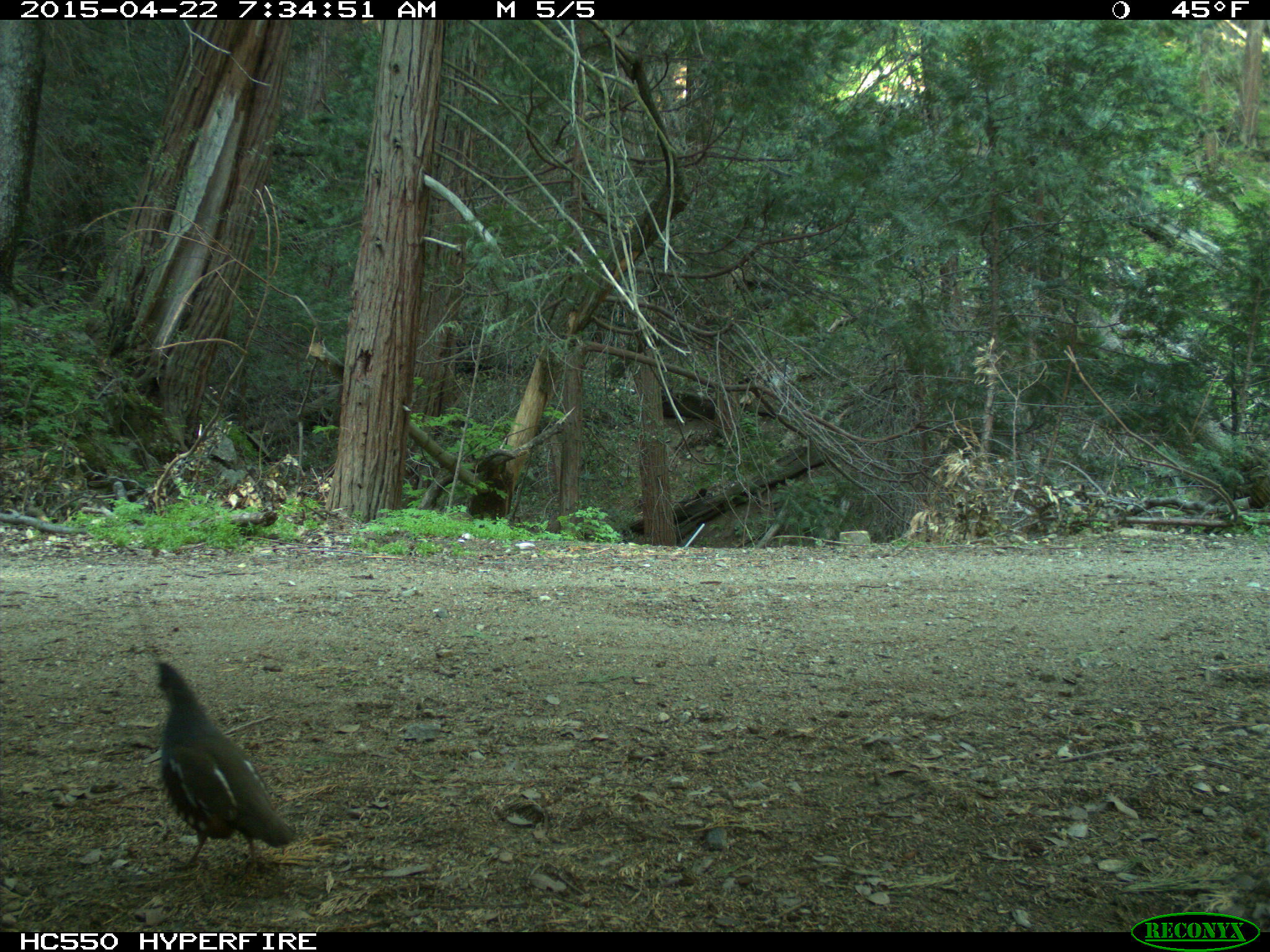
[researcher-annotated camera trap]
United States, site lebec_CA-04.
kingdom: Animalia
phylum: Chordata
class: Aves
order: Galliformes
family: Odontophoridae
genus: Callipepla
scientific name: Callipepla californica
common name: california quail